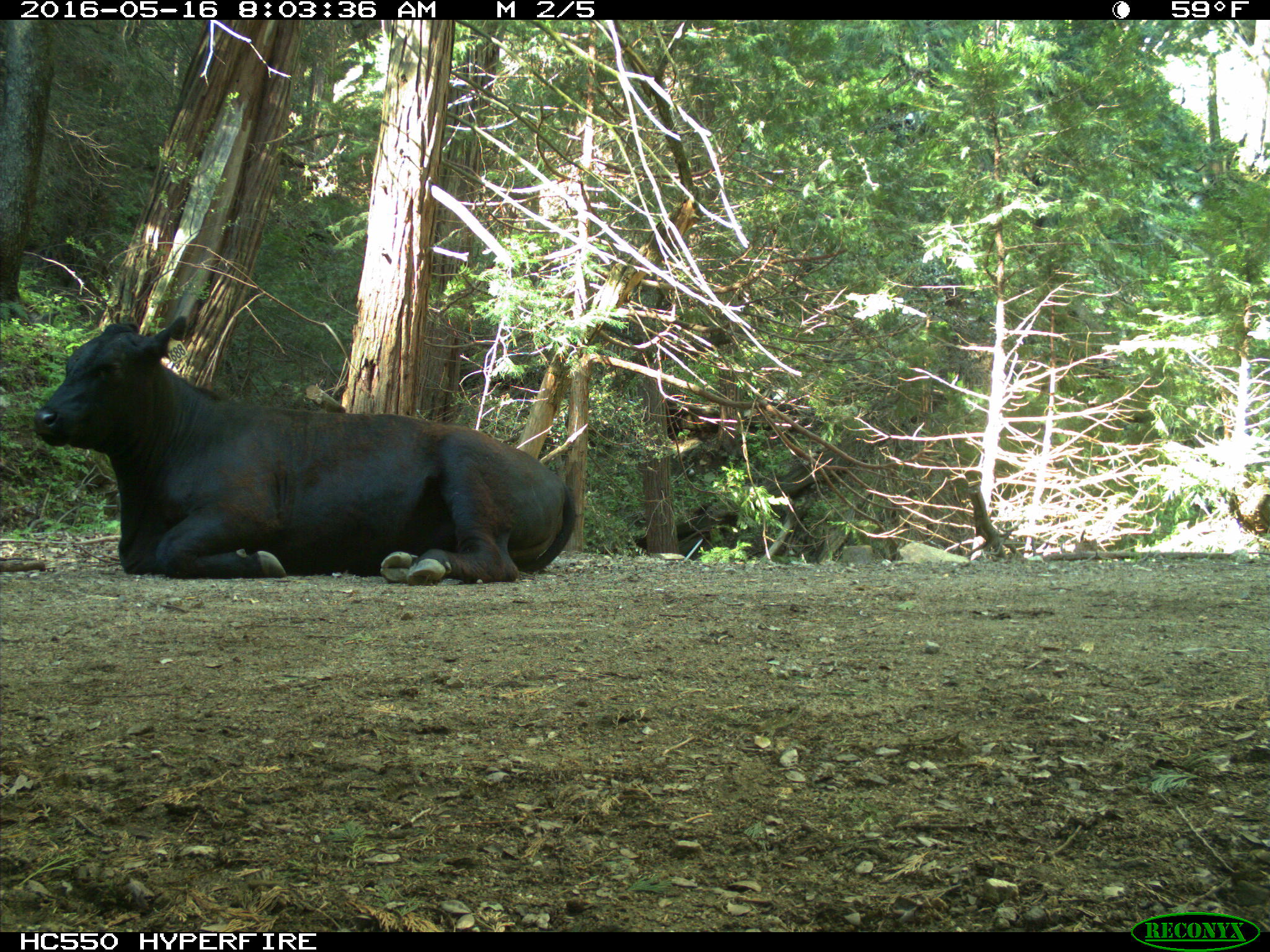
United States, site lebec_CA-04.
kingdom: Animalia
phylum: Chordata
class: Mammalia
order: Artiodactyla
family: Bovidae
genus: Bos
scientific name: Bos taurus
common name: domestic cow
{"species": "Bos taurus (domestic cow)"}